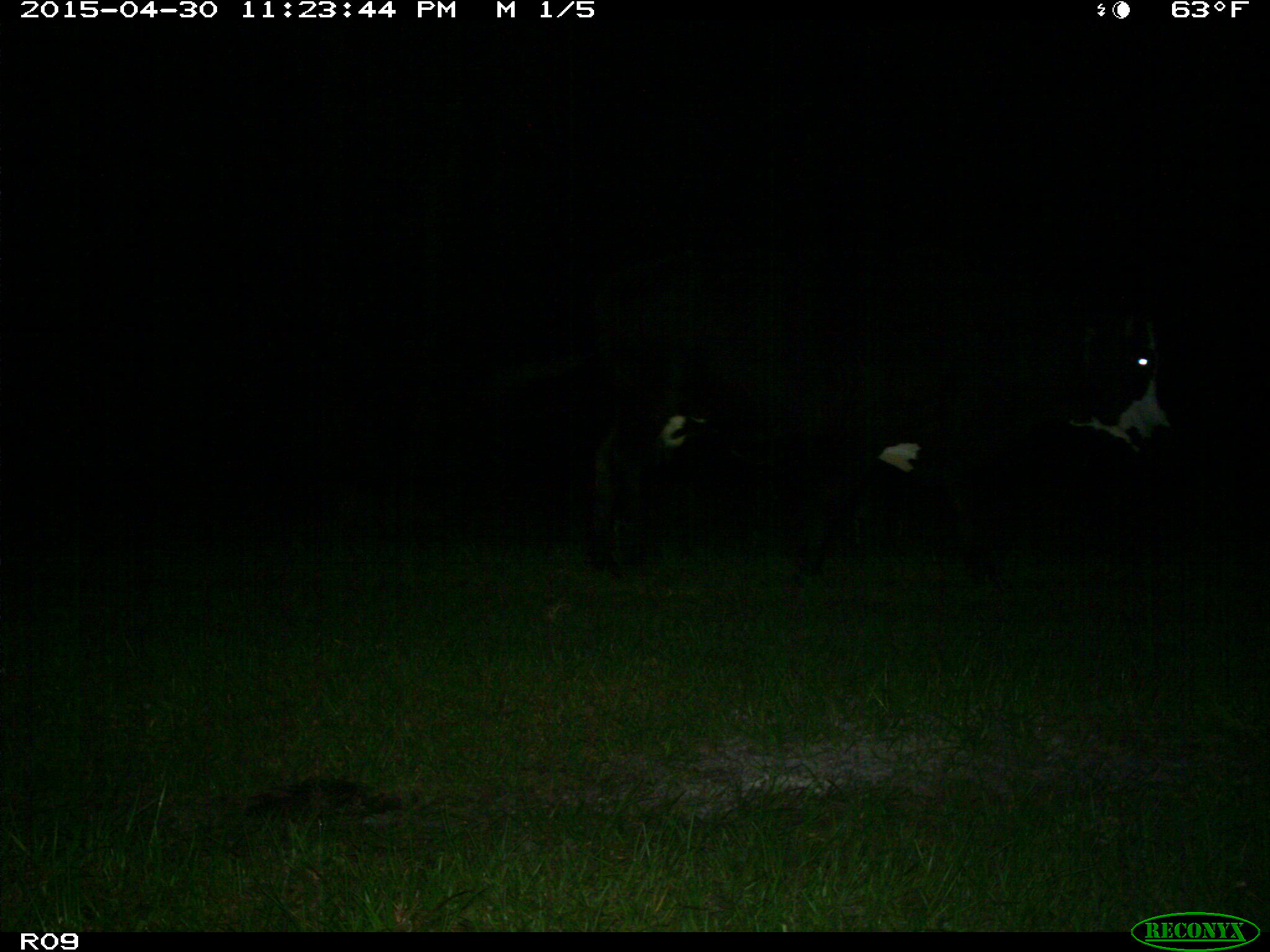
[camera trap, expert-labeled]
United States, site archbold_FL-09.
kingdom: Animalia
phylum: Chordata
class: Mammalia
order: Artiodactyla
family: Bovidae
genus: Bos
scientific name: Bos taurus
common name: domestic cow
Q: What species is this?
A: Bos taurus (domestic cow).